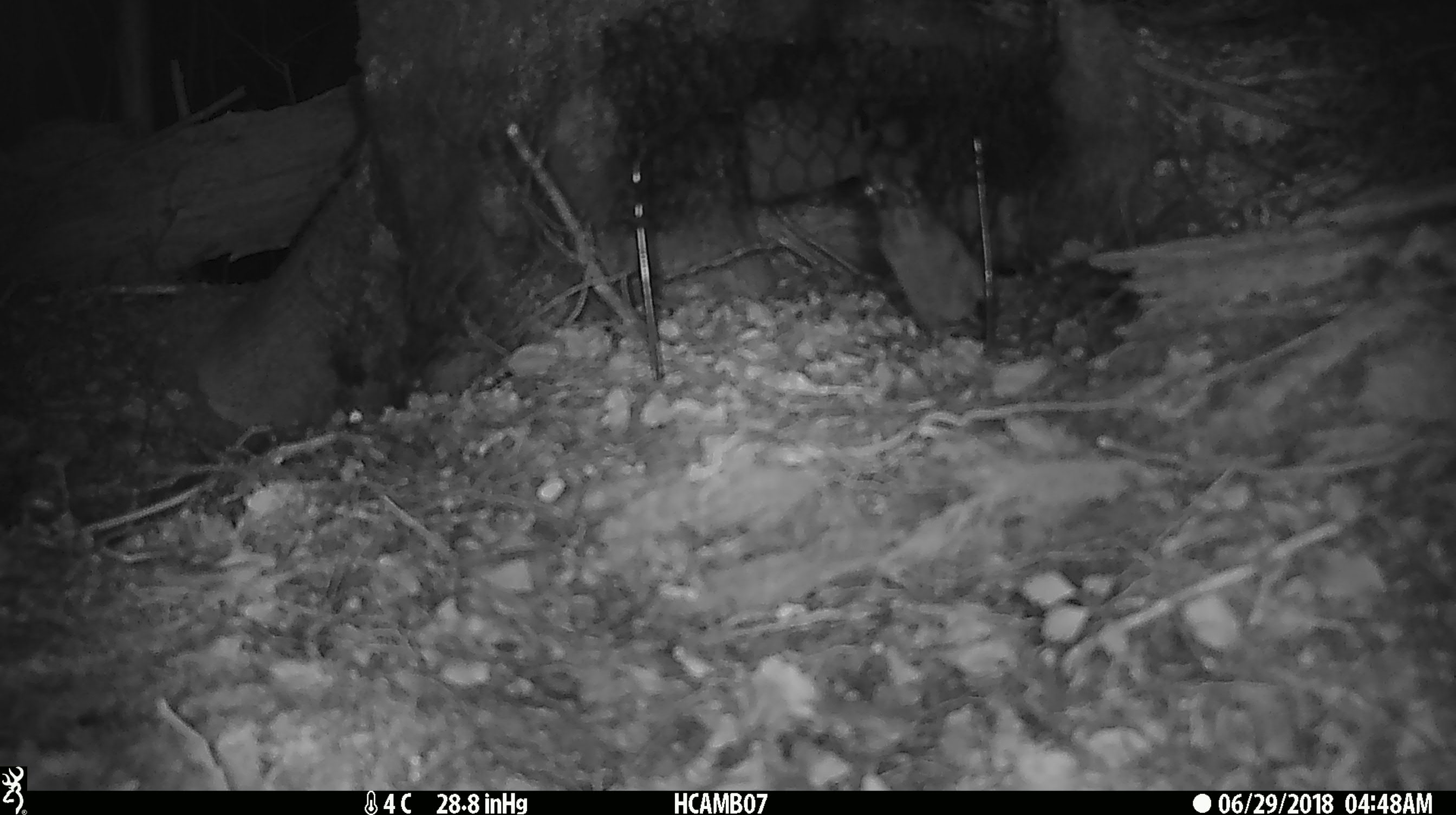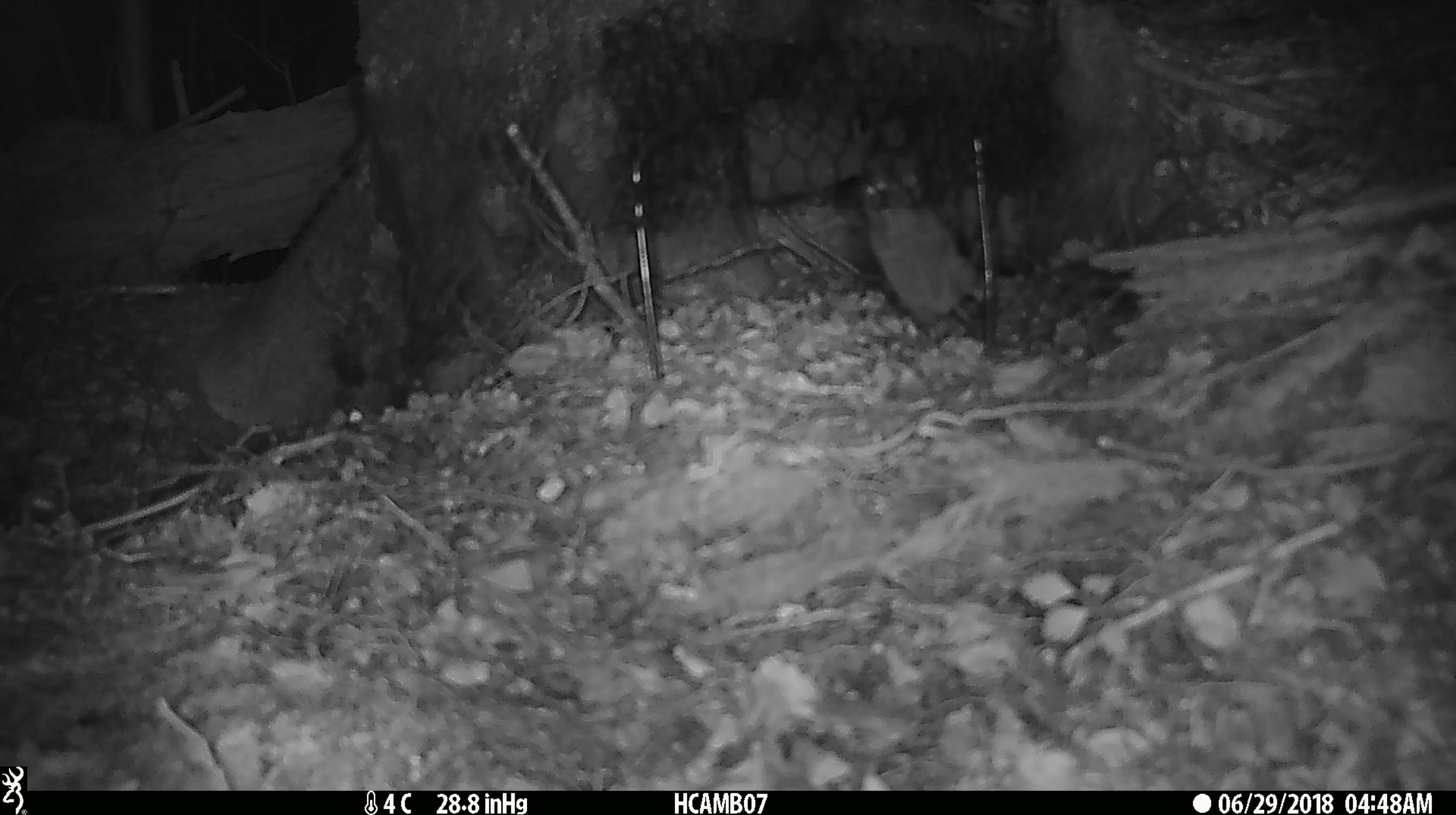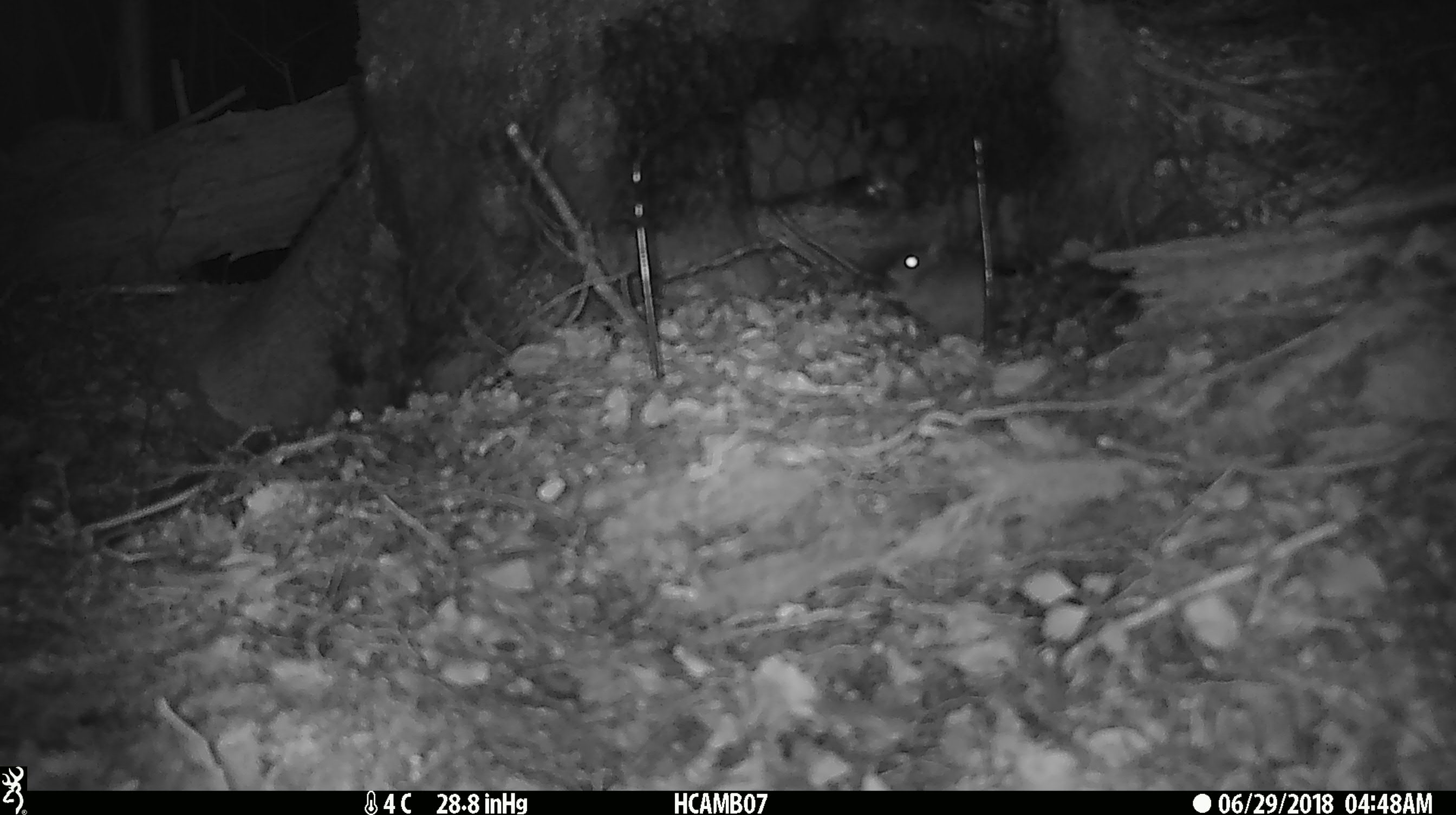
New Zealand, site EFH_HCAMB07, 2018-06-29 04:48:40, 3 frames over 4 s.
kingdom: Animalia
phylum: Chordata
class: Mammalia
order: Rodentia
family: Muridae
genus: Mus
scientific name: Mus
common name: mouse